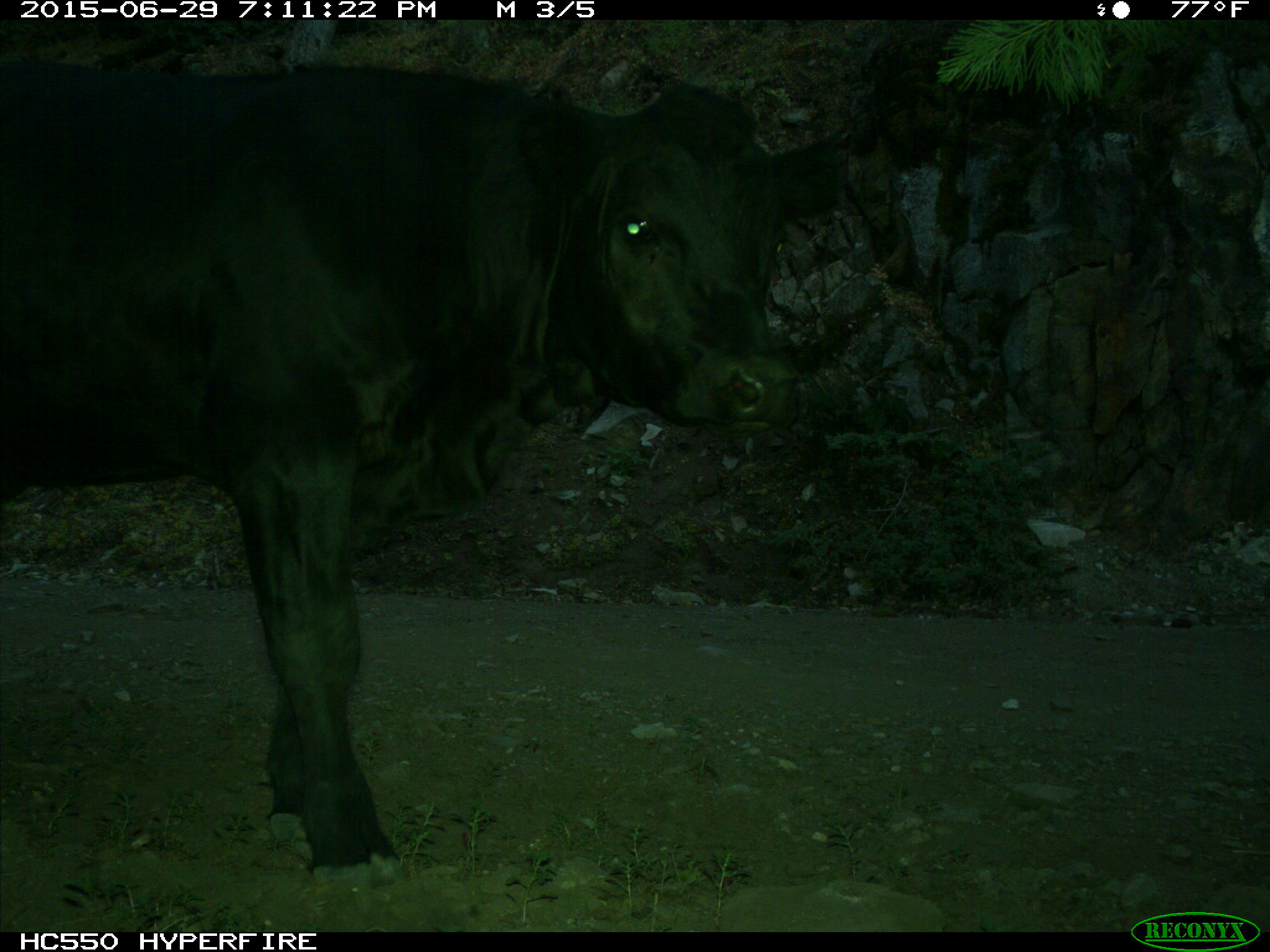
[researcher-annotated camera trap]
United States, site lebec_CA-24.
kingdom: Animalia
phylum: Chordata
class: Mammalia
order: Artiodactyla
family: Bovidae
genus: Bos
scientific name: Bos taurus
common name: domestic cow